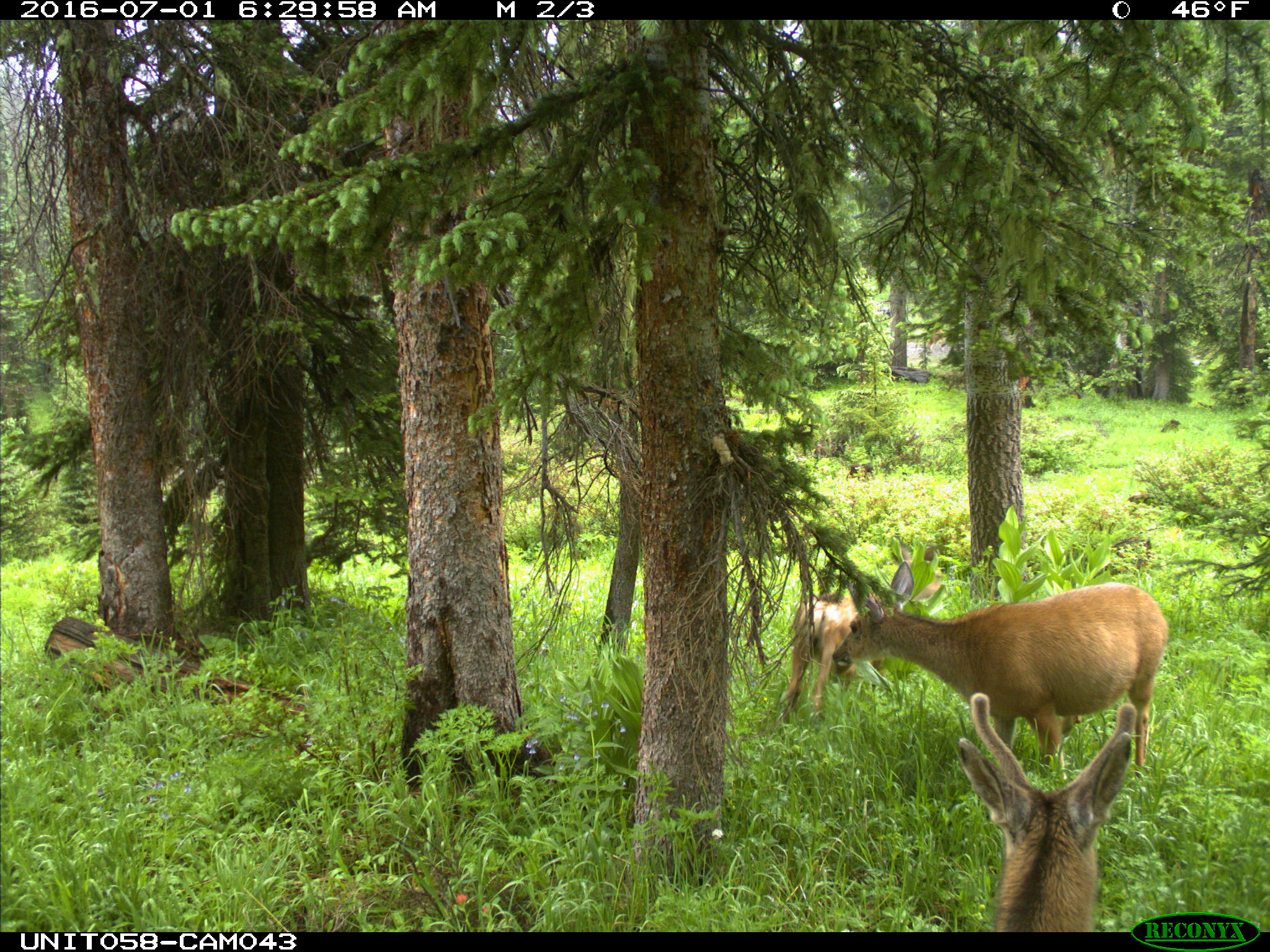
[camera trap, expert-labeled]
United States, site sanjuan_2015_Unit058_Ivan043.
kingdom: Animalia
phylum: Chordata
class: Mammalia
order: Artiodactyla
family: Cervidae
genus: Odocoileus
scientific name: Odocoileus hemionus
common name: mule deer